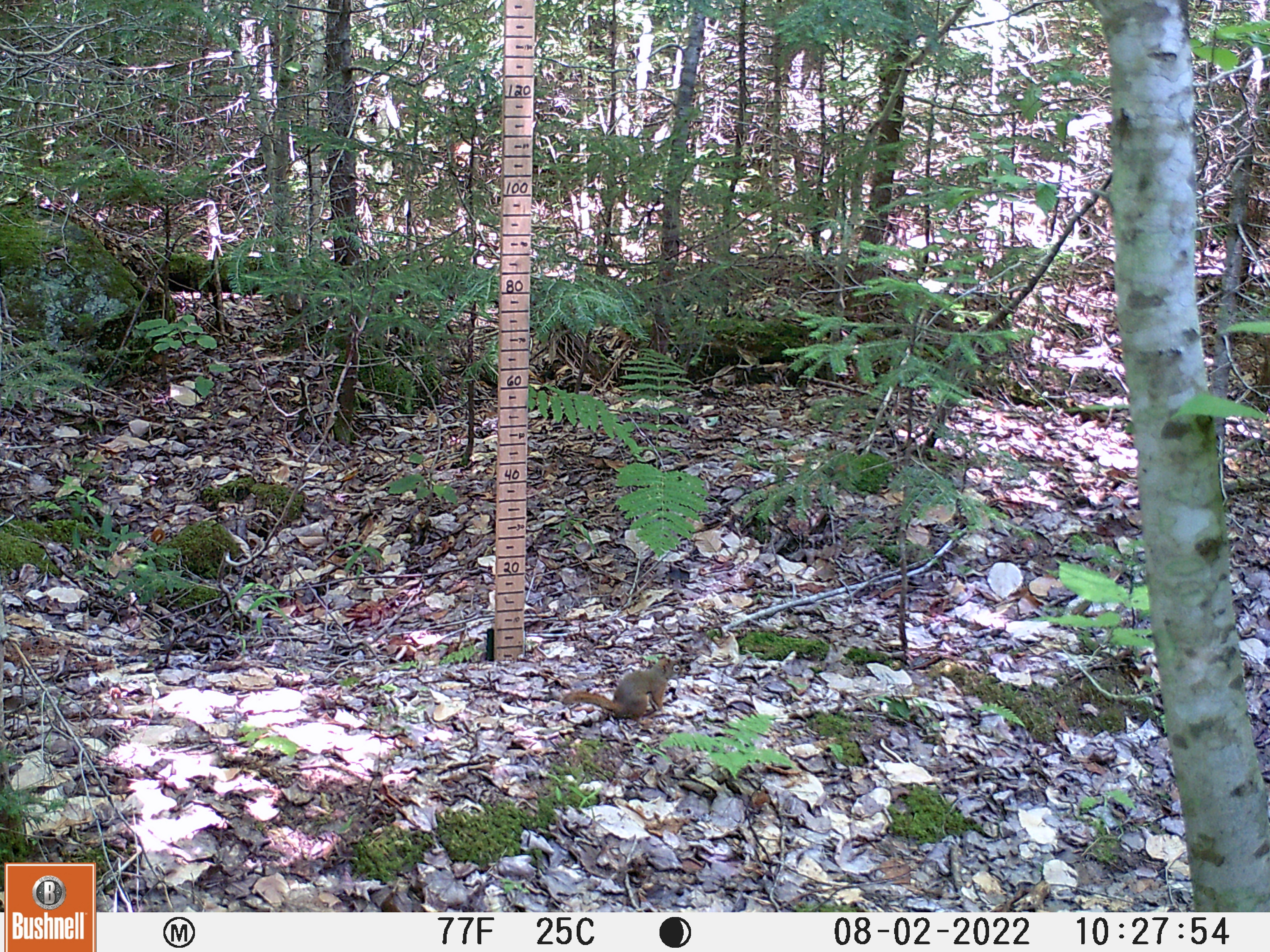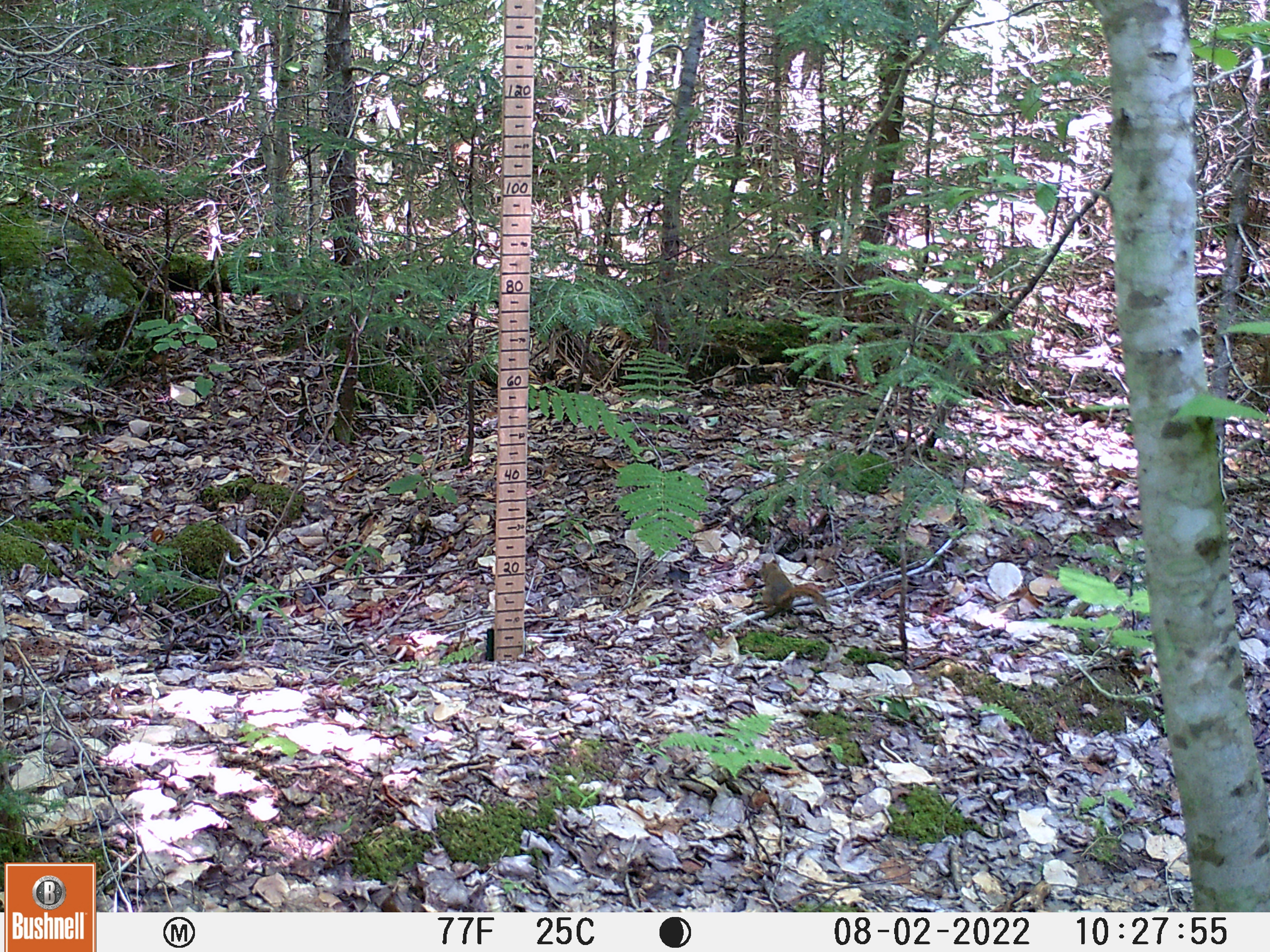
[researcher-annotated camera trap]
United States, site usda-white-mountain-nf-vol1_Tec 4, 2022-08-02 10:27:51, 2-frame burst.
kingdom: Animalia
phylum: Chordata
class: Mammalia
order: Rodentia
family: Sciuridae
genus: Tamiasciurus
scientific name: Tamiasciurus hudsonicus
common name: red squirrel